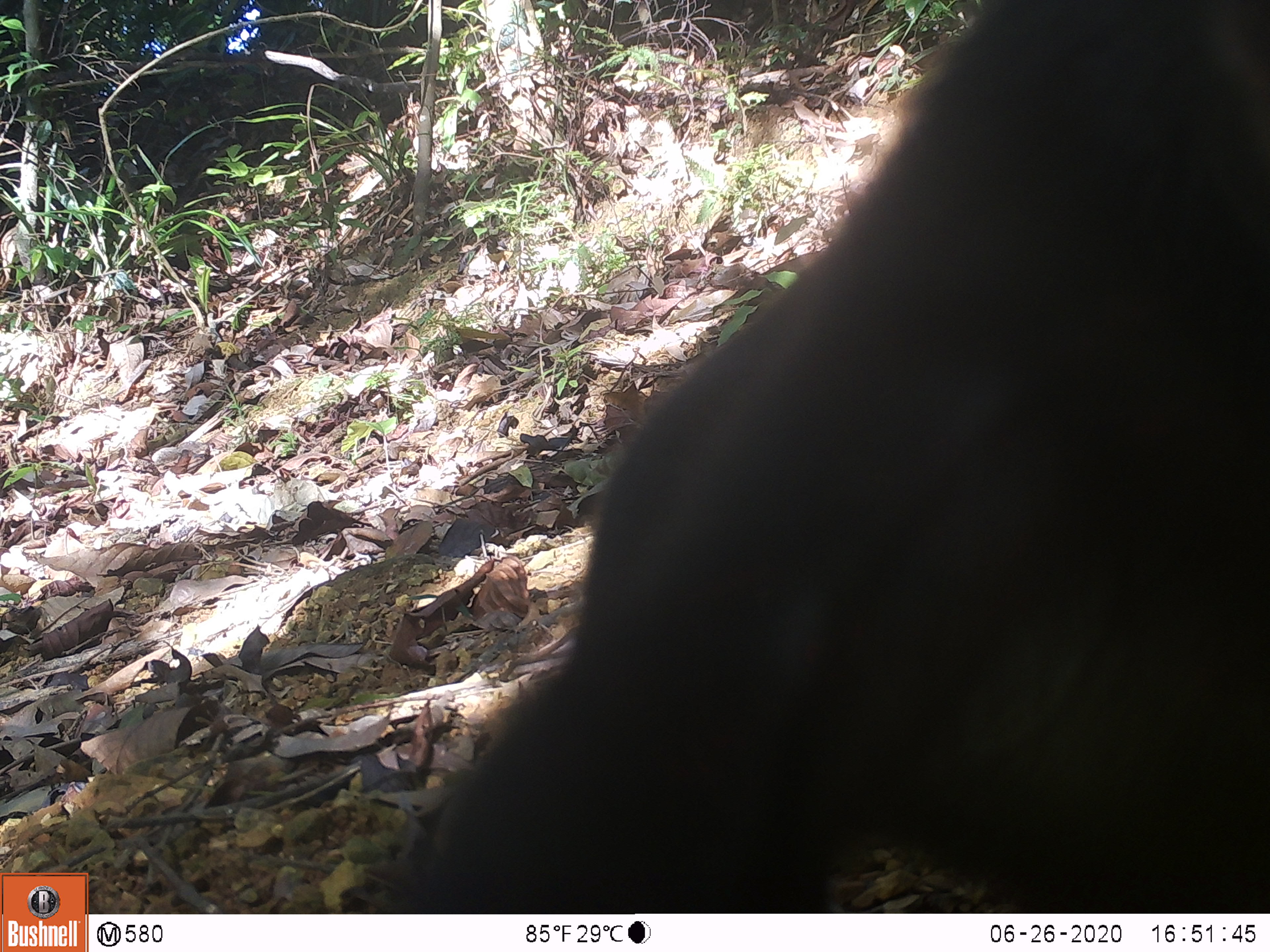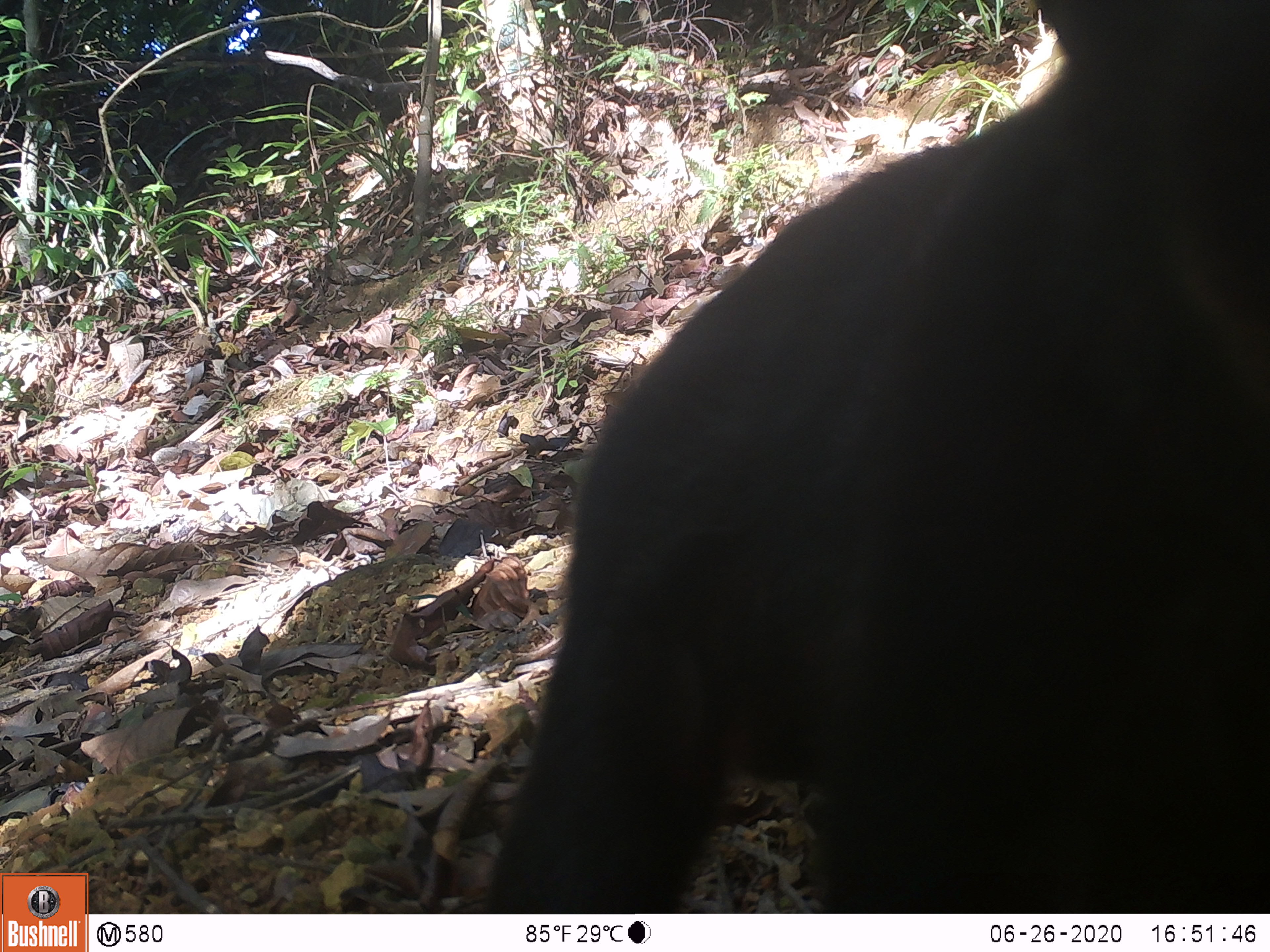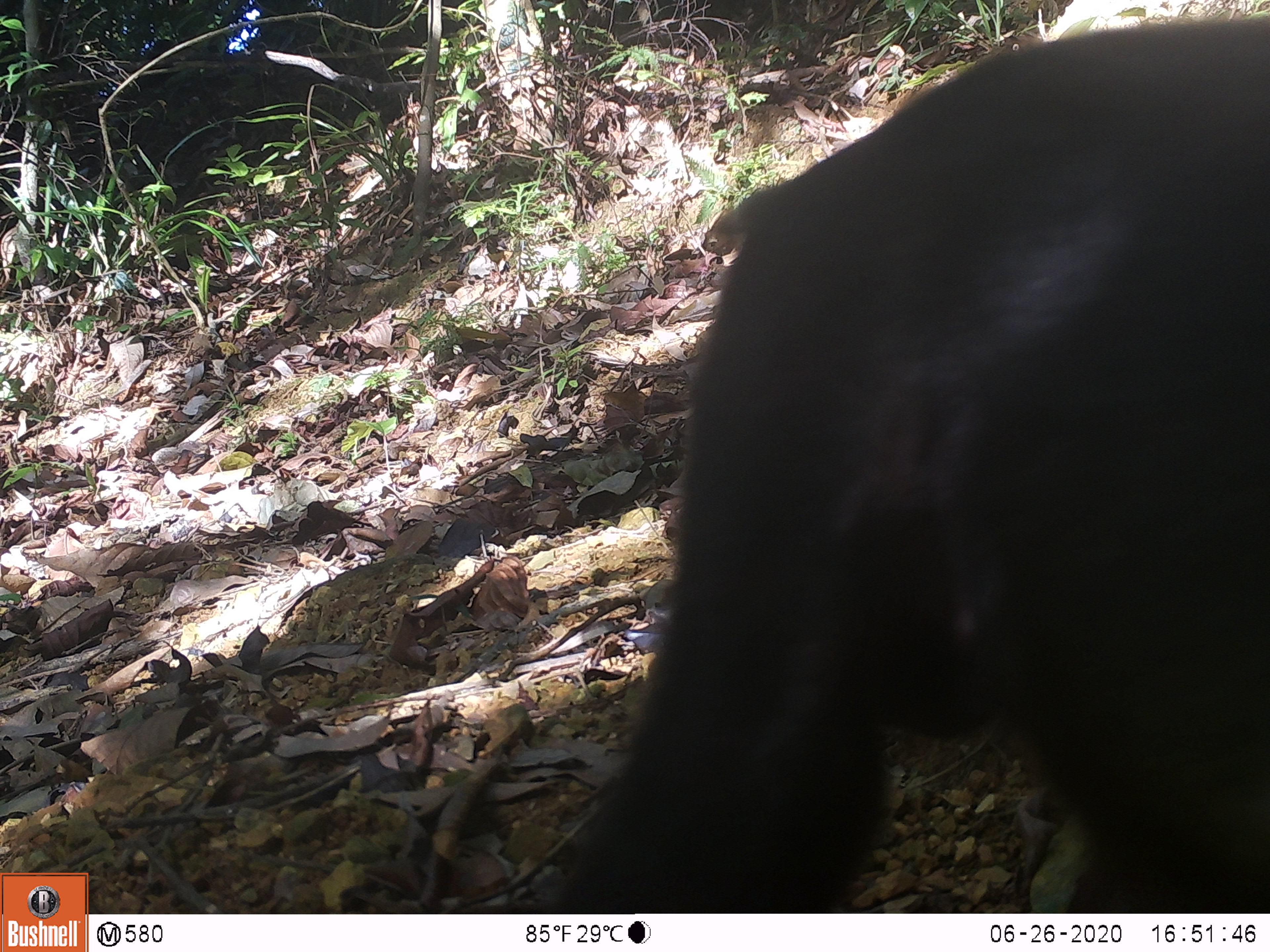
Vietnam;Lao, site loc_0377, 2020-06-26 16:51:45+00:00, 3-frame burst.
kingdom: Animalia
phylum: Chordata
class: Mammalia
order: Primates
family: Cercopithecidae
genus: Macaca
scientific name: Macaca arctoides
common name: stump-tailed macaque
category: stump tailed macaque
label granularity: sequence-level